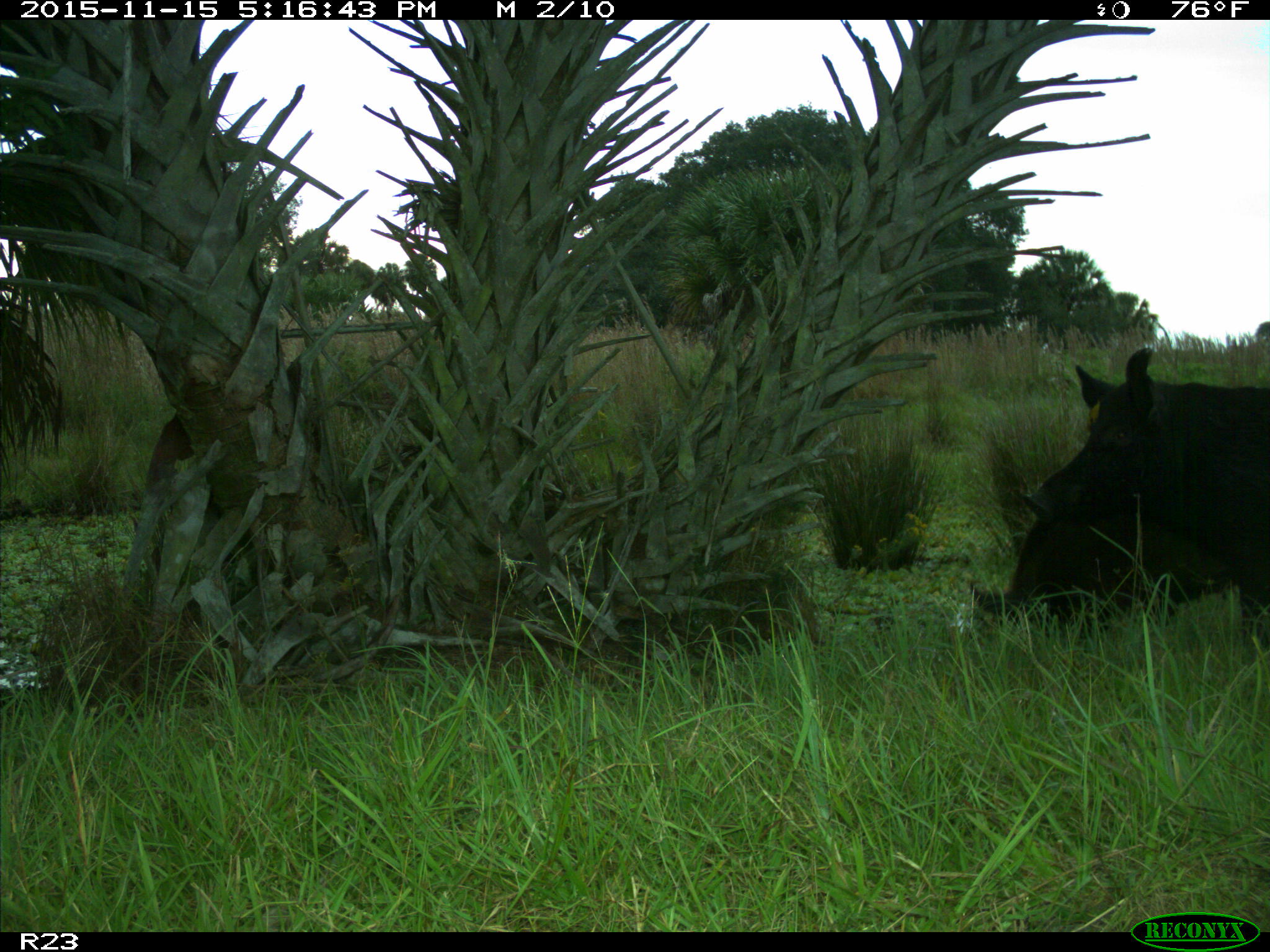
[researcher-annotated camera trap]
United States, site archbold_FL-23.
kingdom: Animalia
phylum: Chordata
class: Mammalia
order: Artiodactyla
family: Suidae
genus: Sus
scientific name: Sus scrofa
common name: wild boar